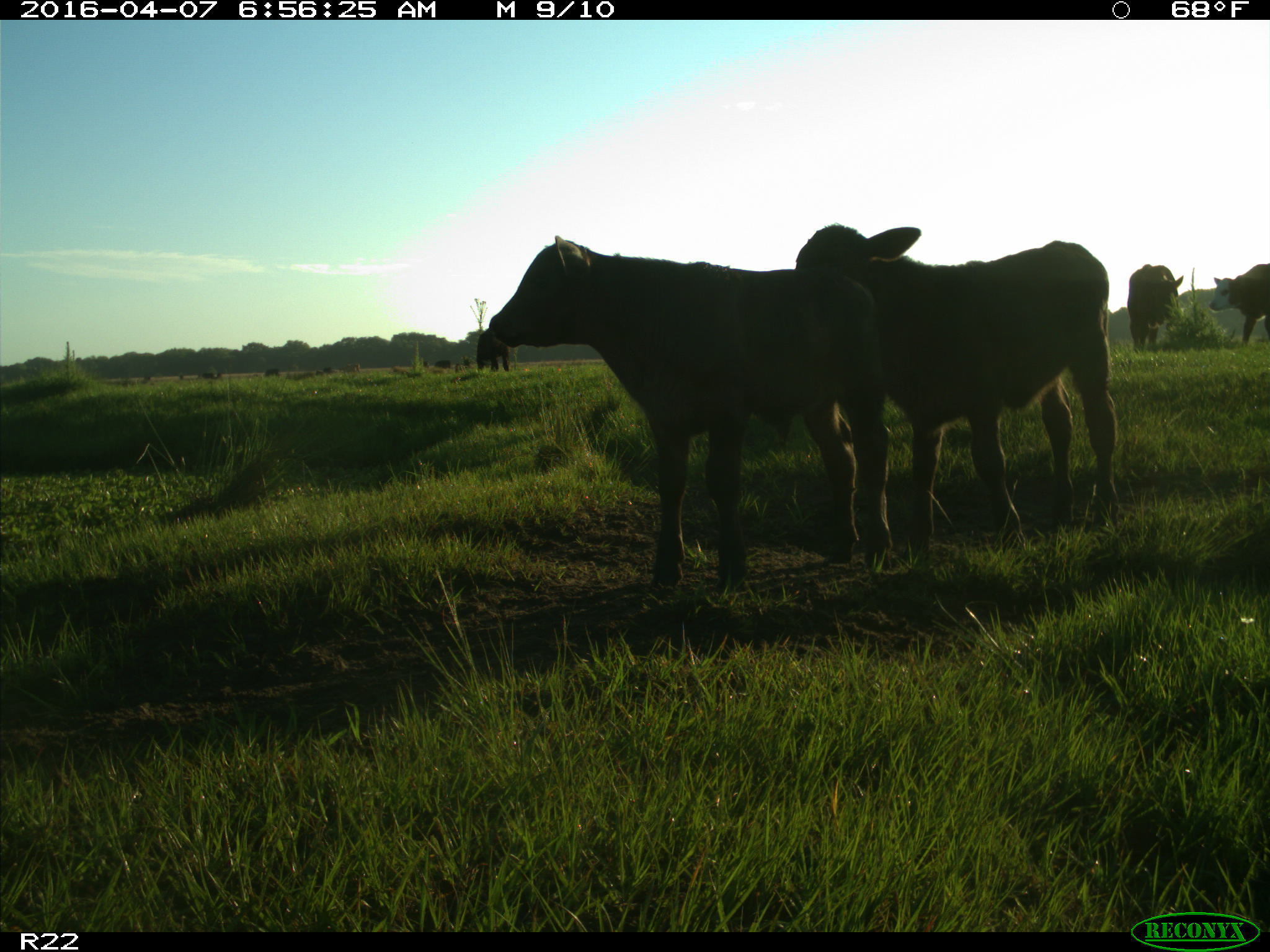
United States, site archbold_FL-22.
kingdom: Animalia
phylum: Chordata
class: Mammalia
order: Artiodactyla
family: Bovidae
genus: Bos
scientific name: Bos taurus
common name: domestic cow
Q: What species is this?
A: Bos taurus (domestic cow).